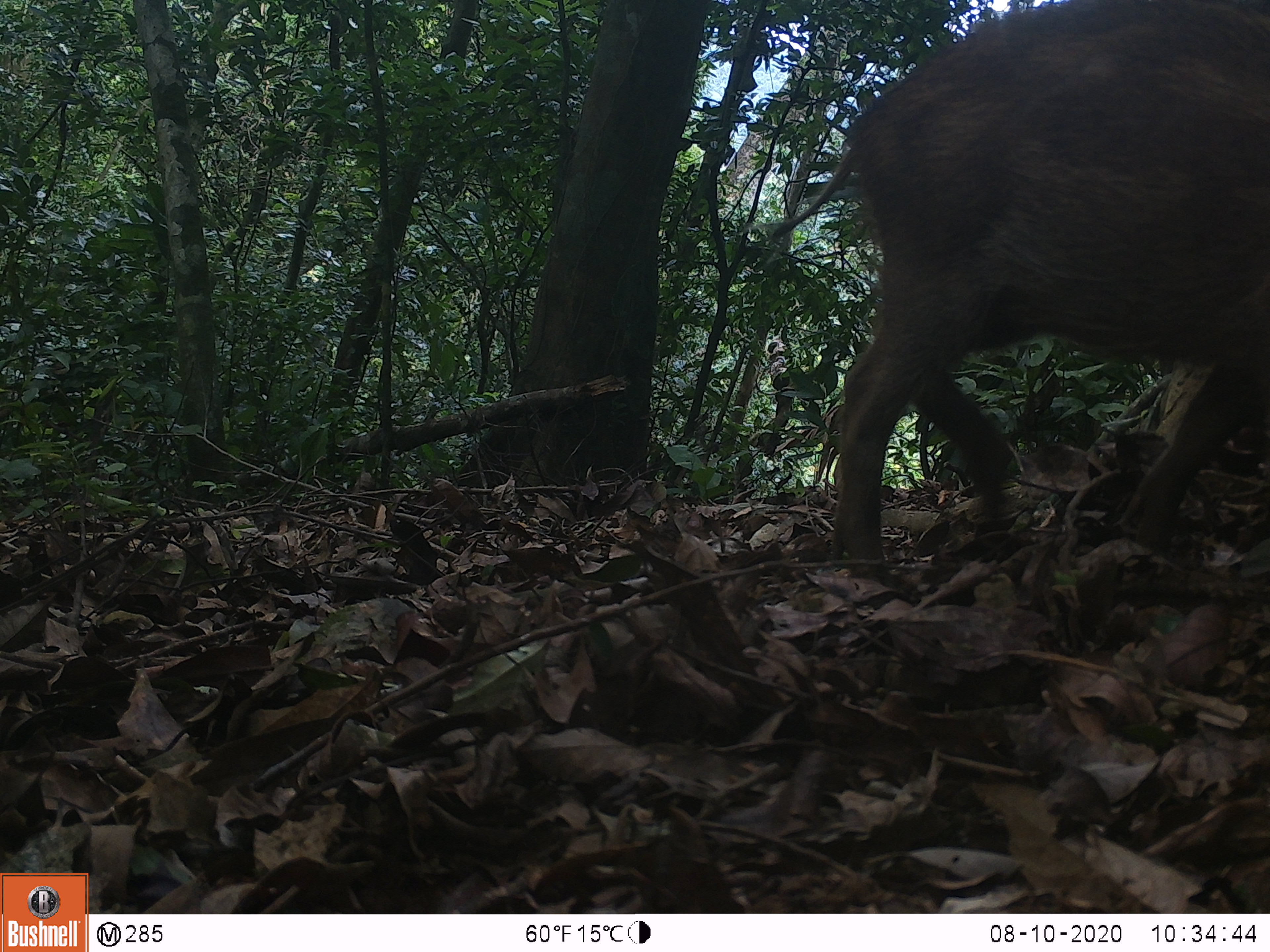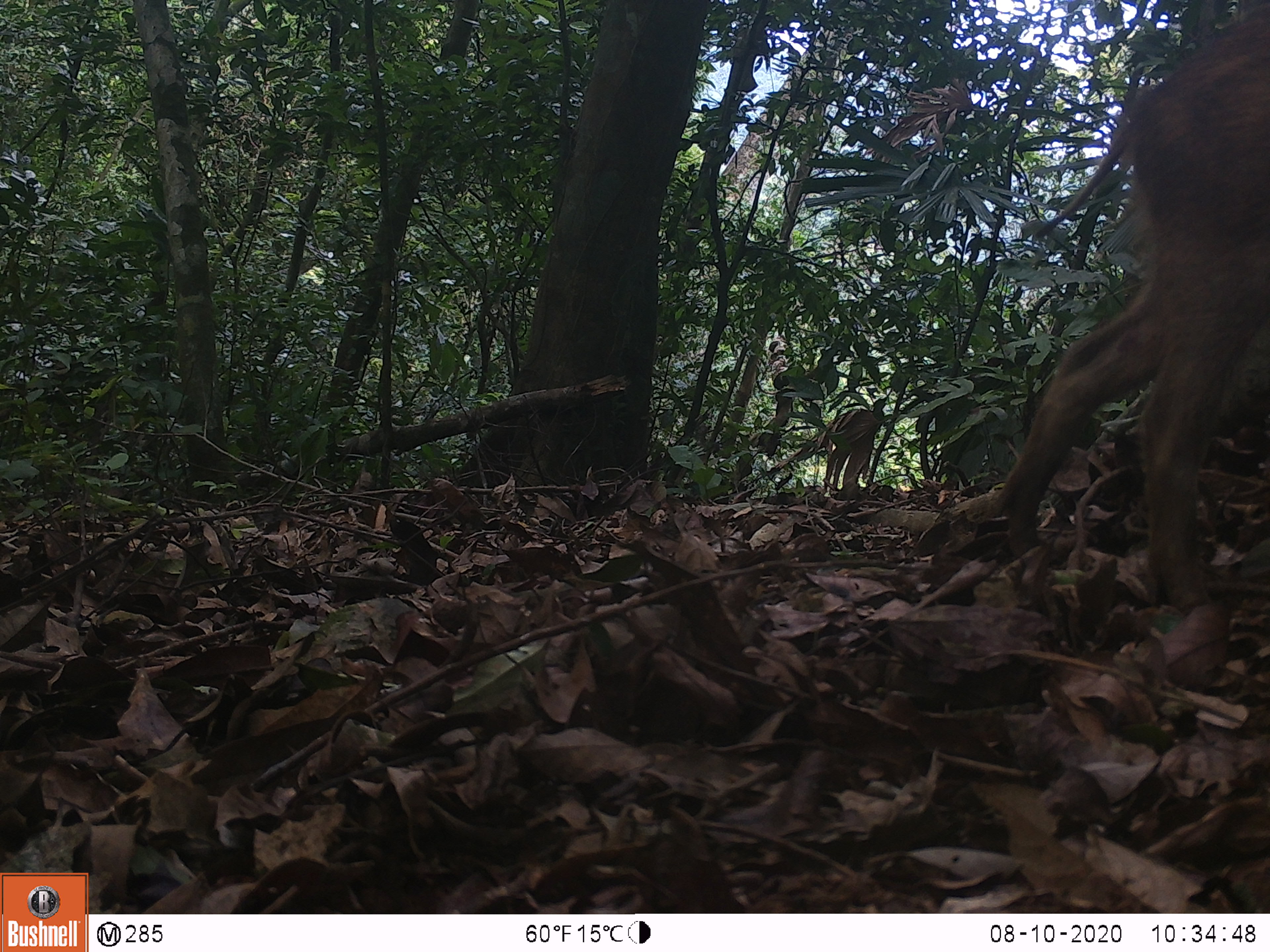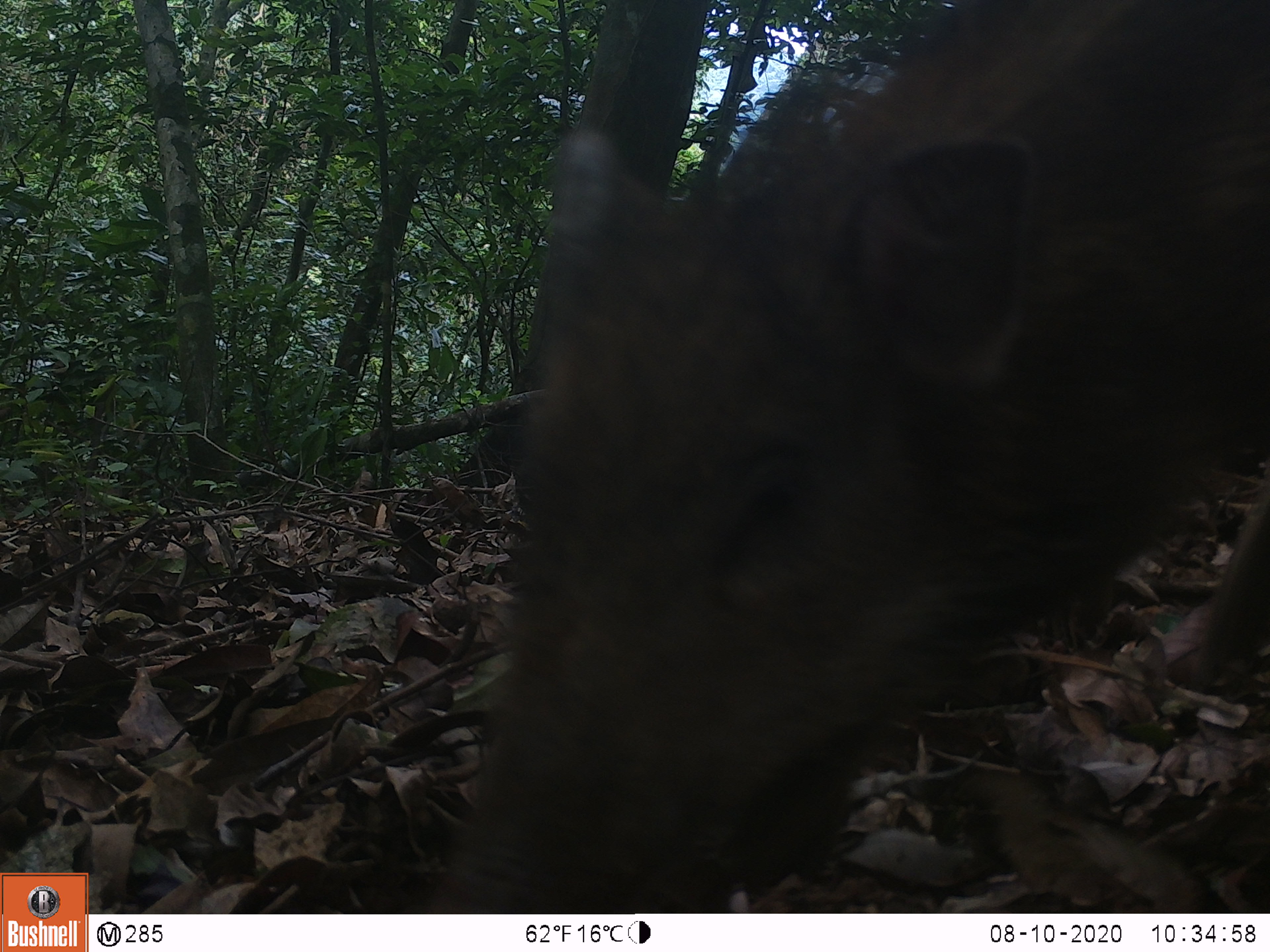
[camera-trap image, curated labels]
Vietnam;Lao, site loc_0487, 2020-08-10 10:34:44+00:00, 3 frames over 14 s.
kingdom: Animalia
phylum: Chordata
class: Mammalia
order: Artiodactyla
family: Suidae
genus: Sus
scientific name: Sus scrofa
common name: eurasian wild pig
Eurasian wild pig (Sus scrofa). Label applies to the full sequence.